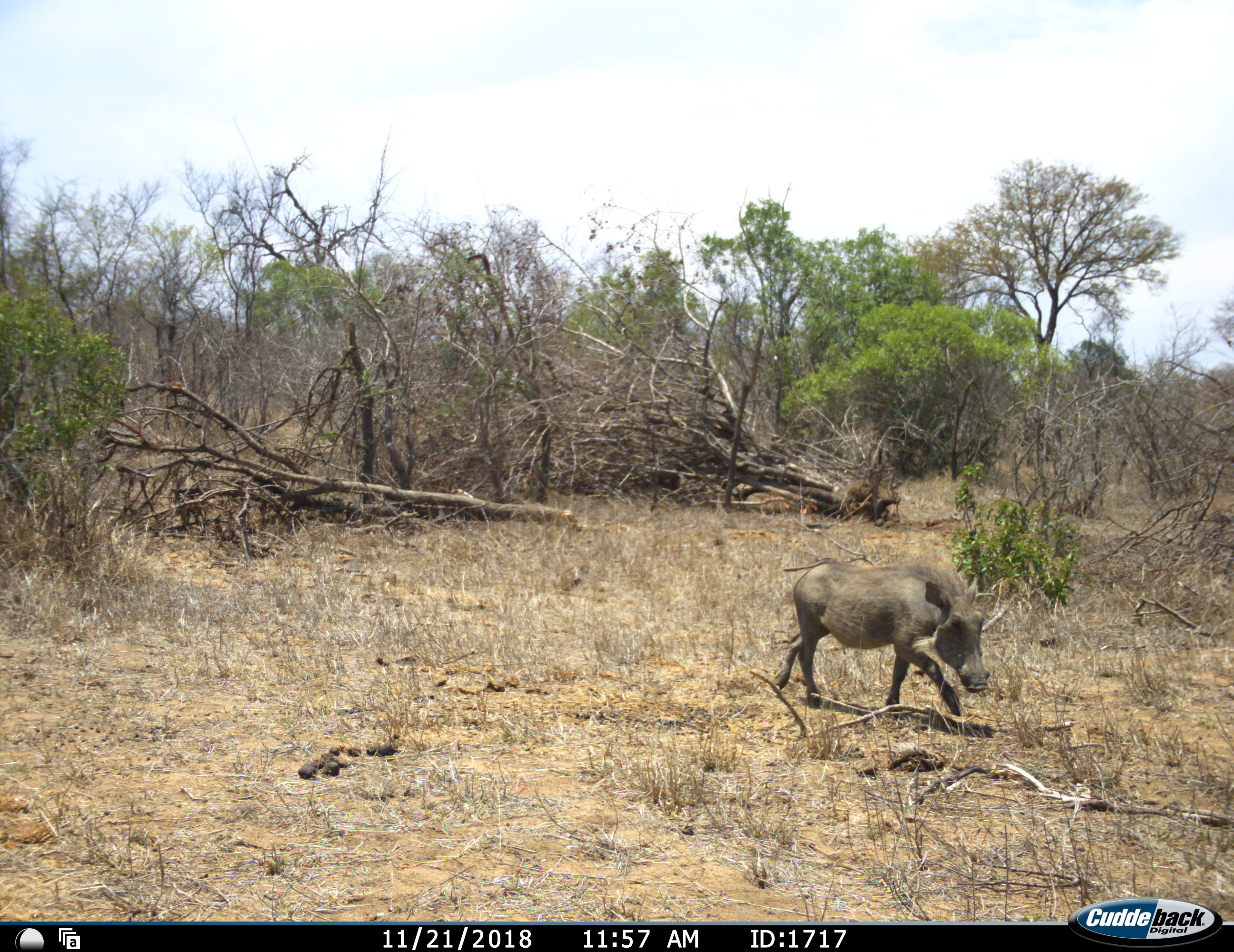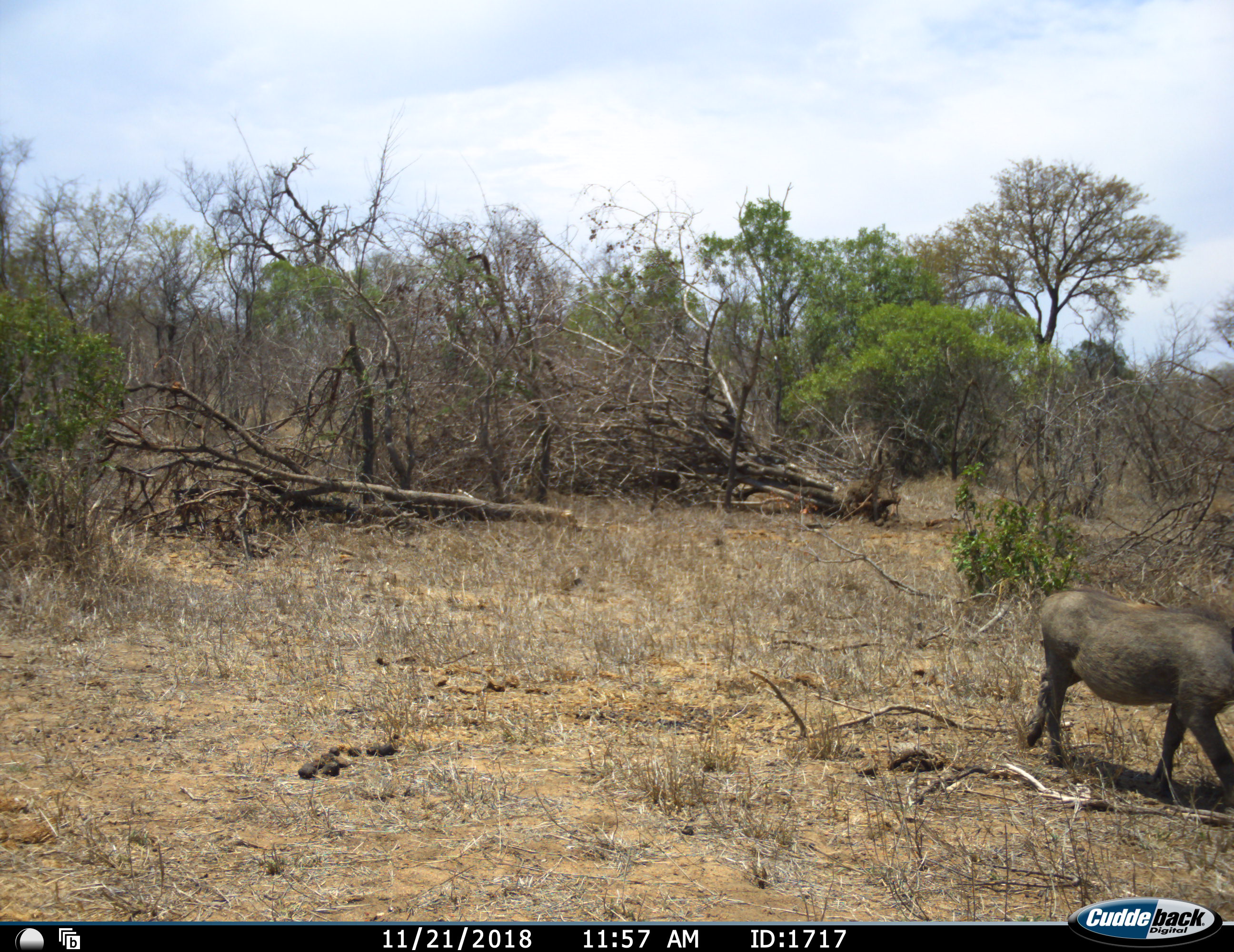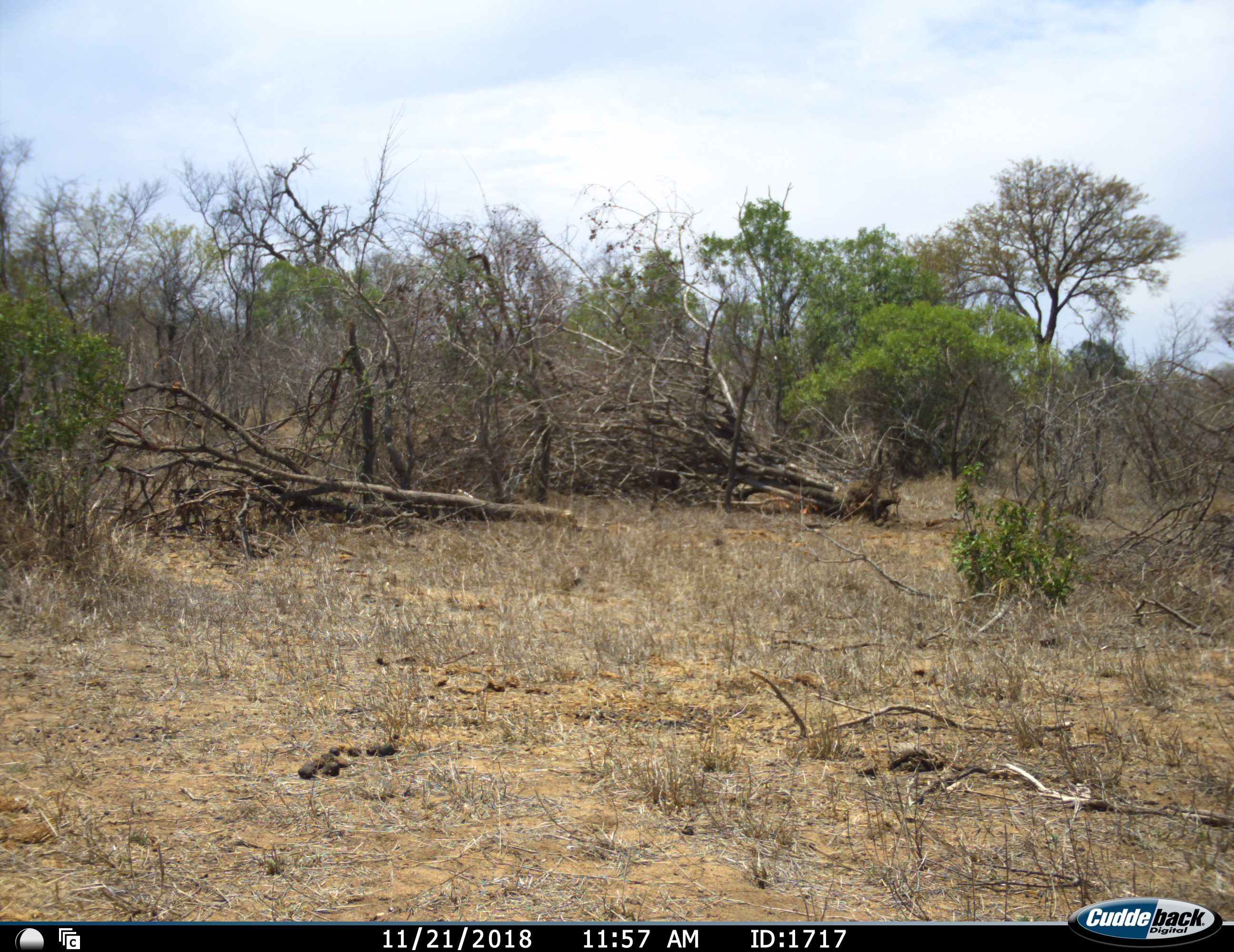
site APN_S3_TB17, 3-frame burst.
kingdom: Animalia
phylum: Chordata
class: Mammalia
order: Artiodactyla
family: Suidae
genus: Phacochoerus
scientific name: Phacochoerus africanus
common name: warthog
Warthog (Phacochoerus africanus), count 1. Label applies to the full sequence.